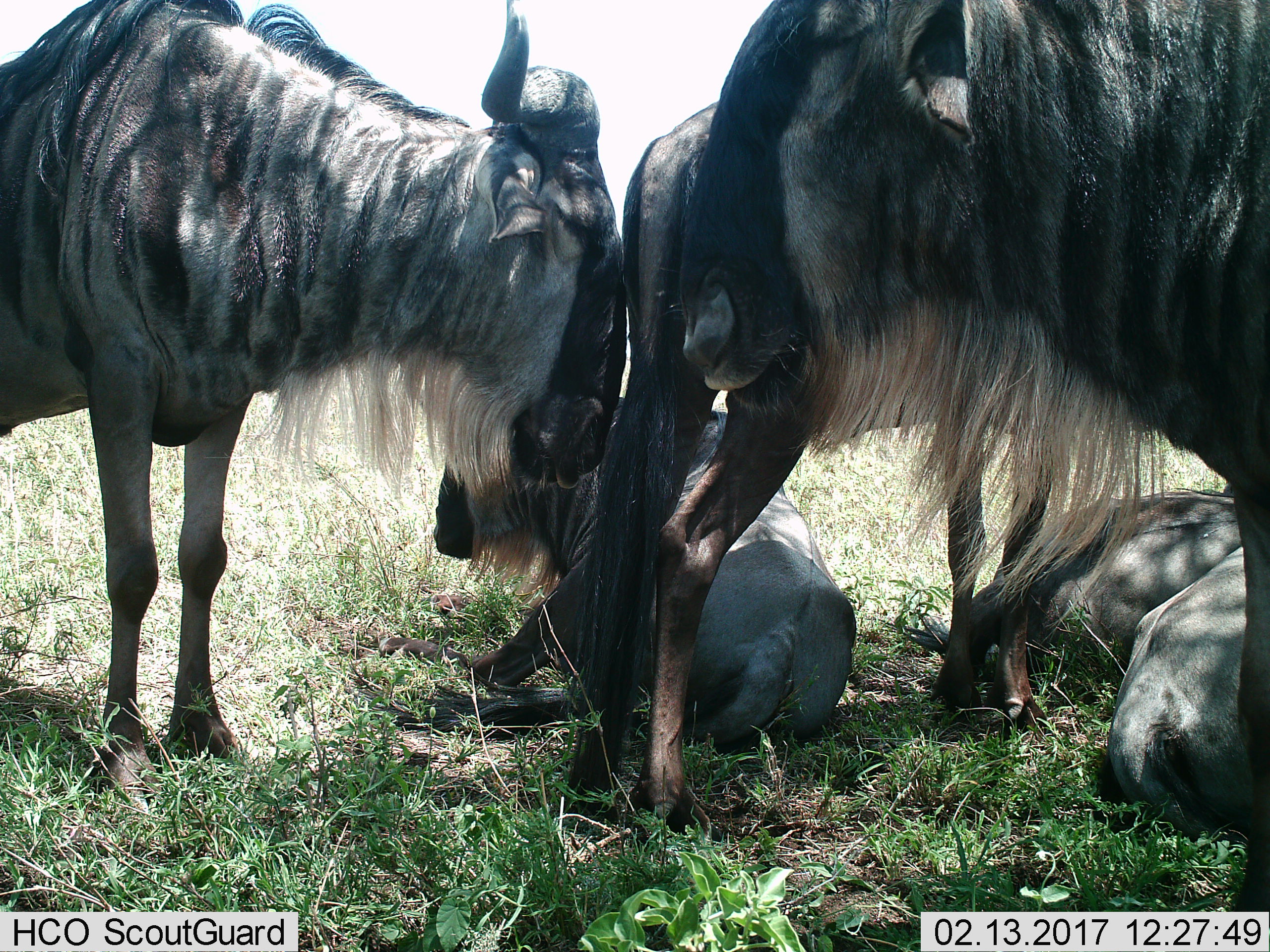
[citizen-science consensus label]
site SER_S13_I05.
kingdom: Animalia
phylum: Chordata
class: Mammalia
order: Artiodactyla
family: Bovidae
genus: Connochaetes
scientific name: Connochaetes taurinus taurinus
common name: blue wildebeest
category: wildebeestblue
Wildebeestblue (blue wildebeest) (Connochaetes taurinus taurinus), count 5. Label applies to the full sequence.